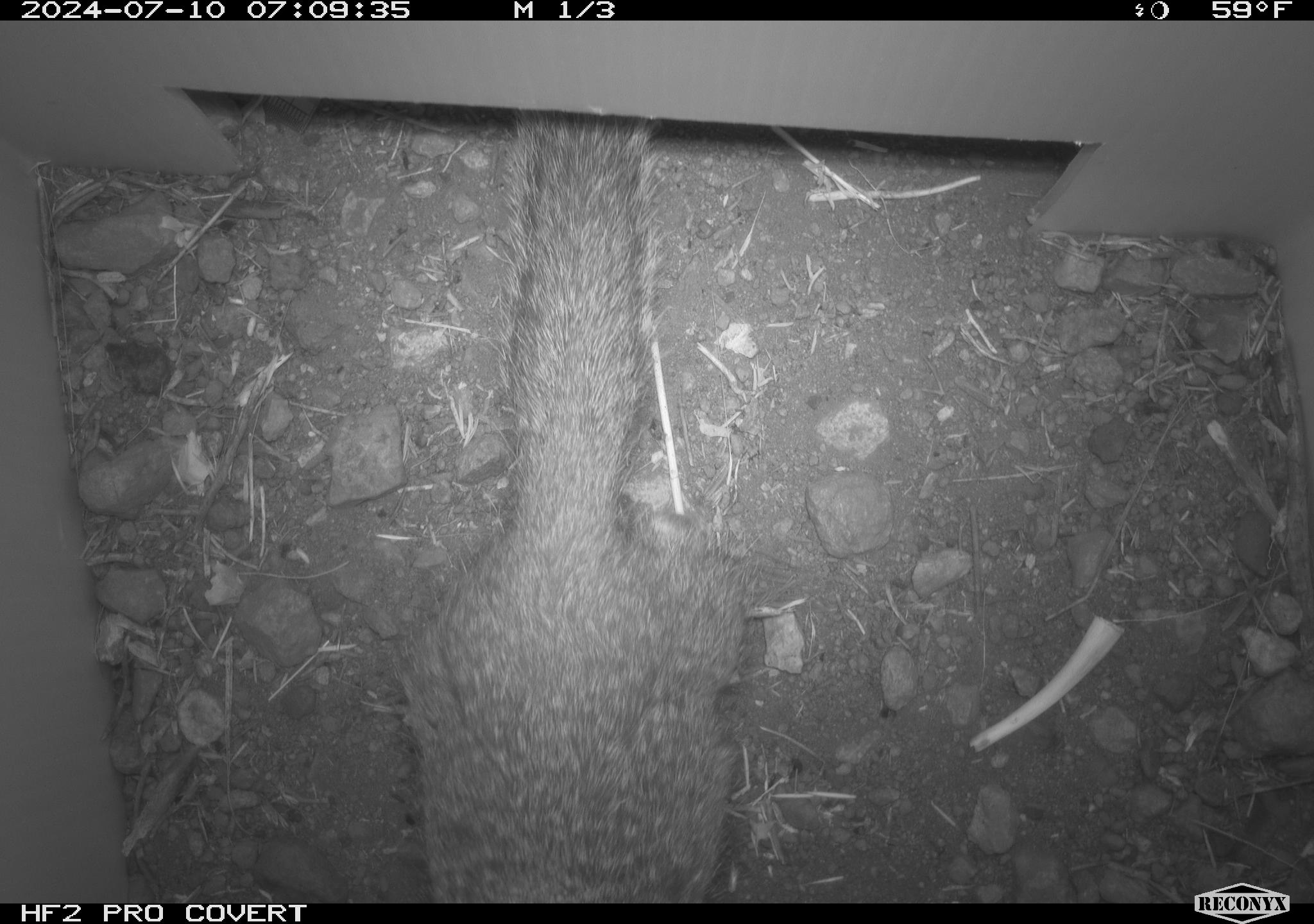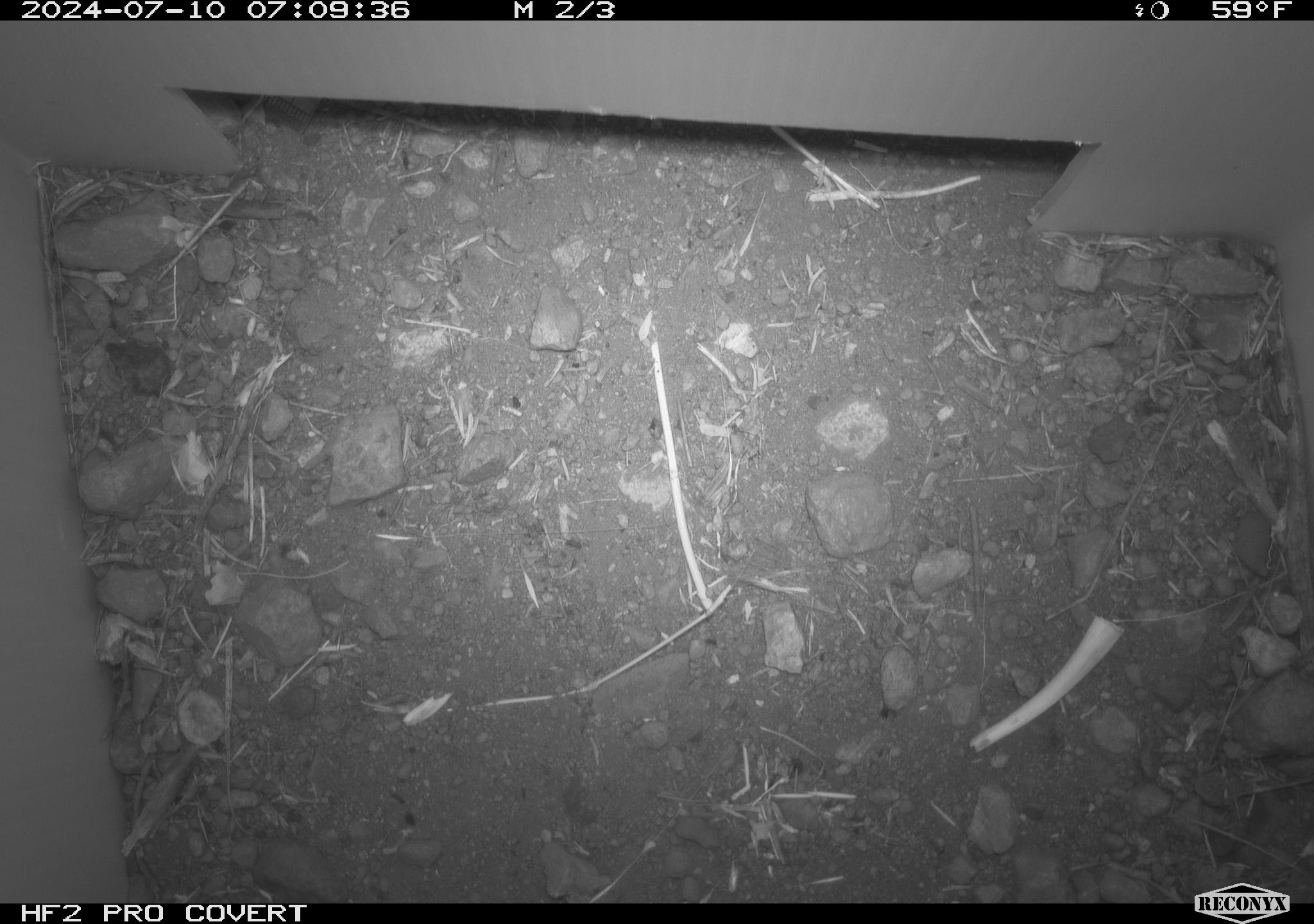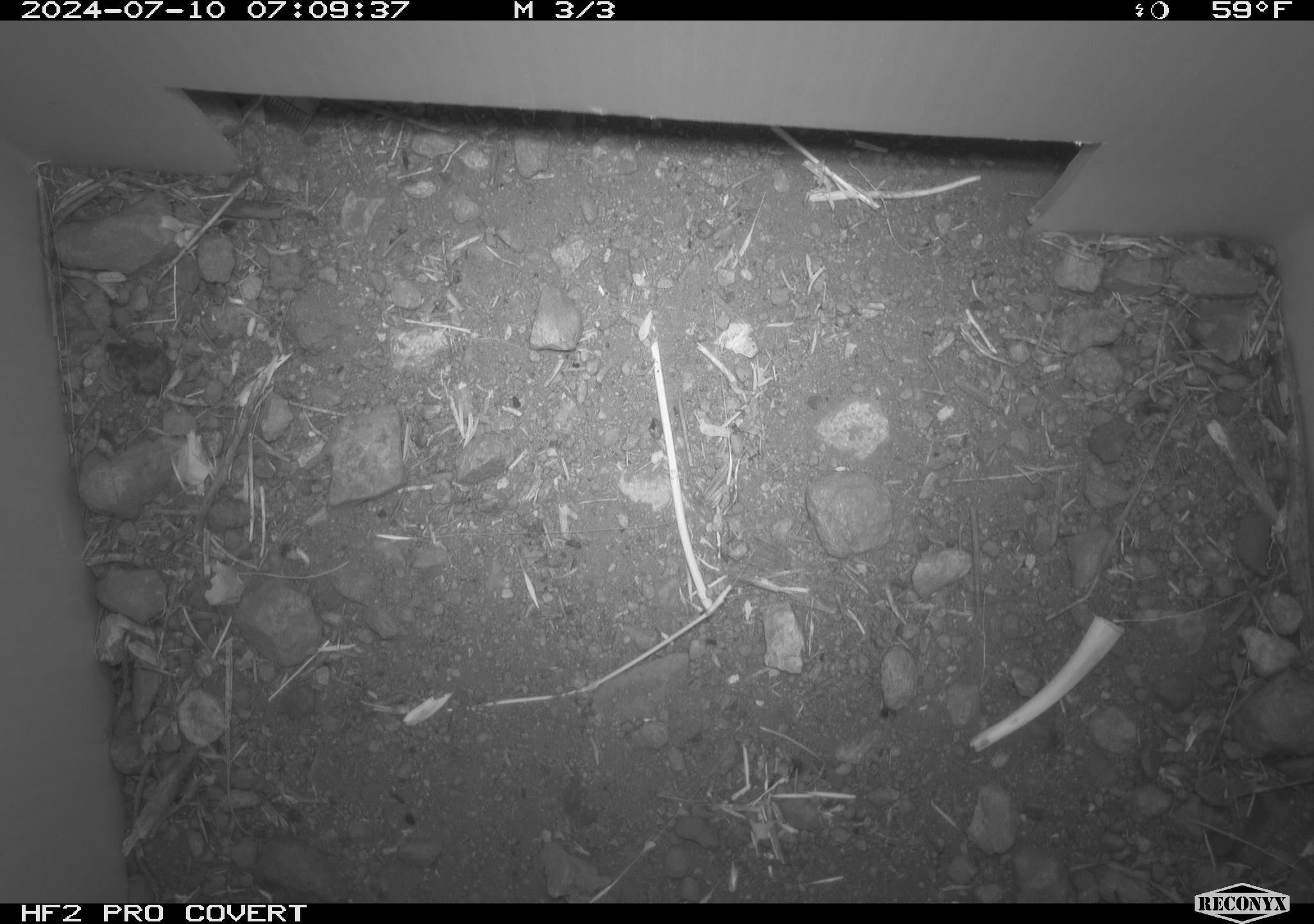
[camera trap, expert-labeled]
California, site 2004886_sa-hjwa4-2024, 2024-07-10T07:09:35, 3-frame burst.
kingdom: Animalia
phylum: Chordata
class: Mammalia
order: Rodentia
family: Sciuridae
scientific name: Sciuridae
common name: squirrels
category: sciuridae family